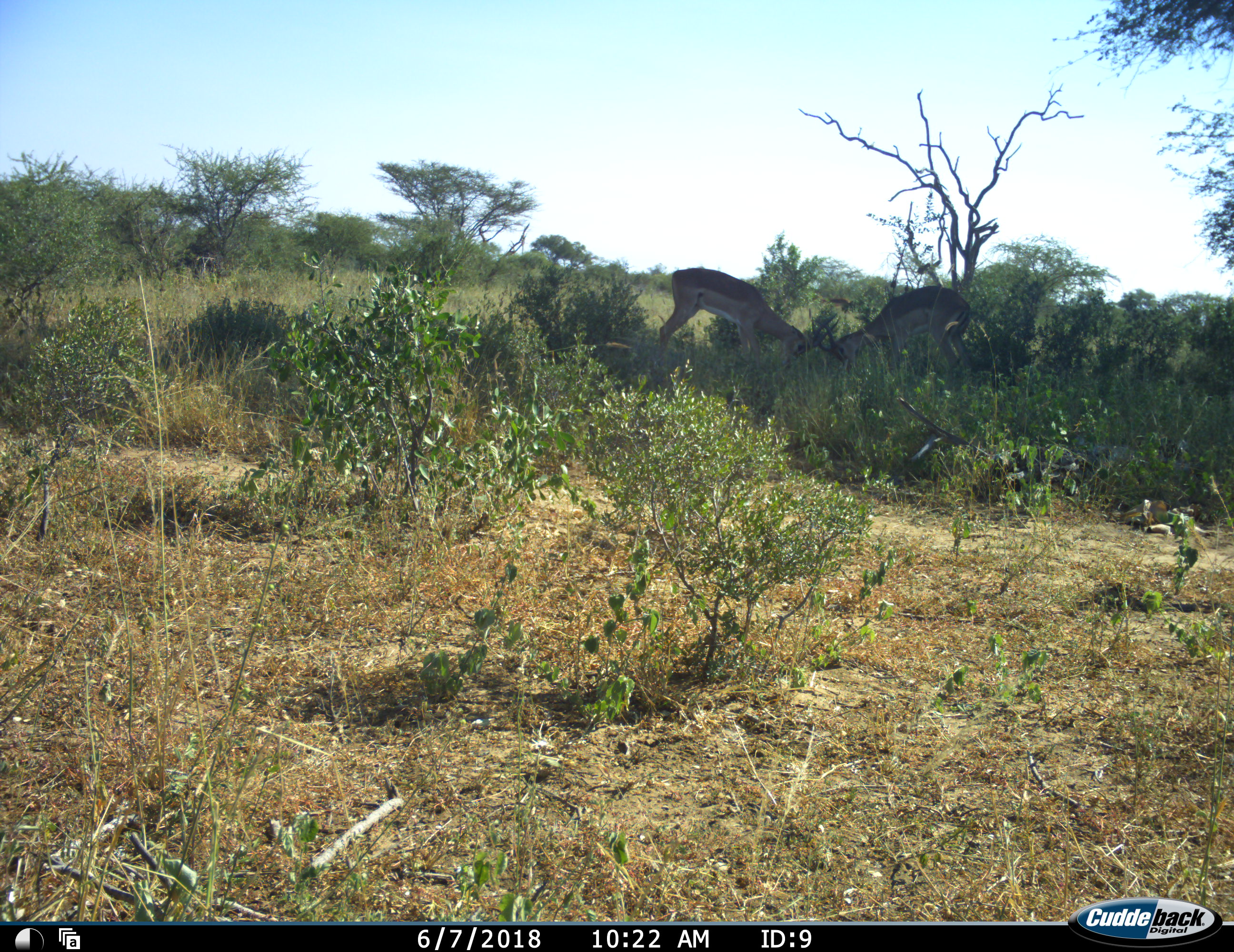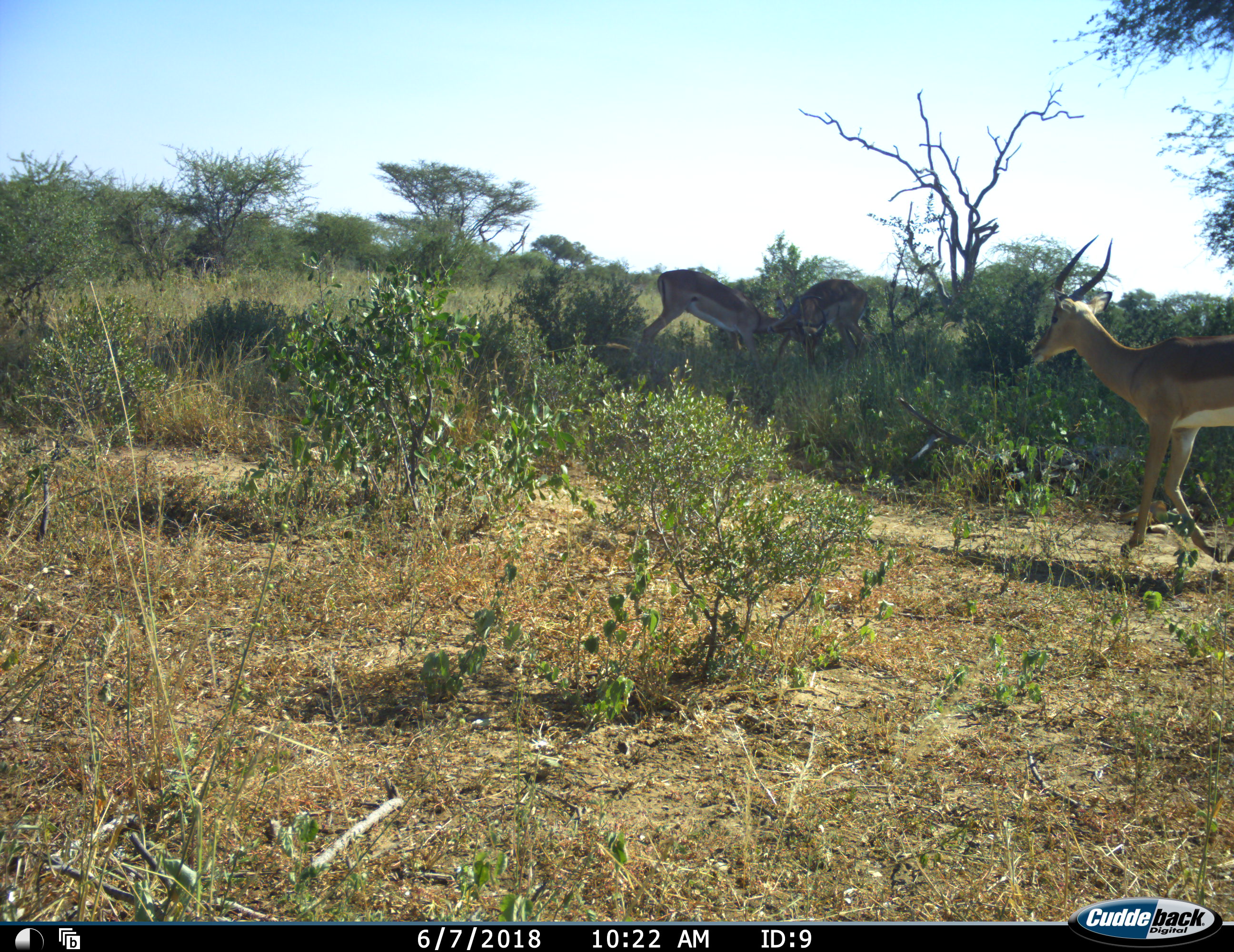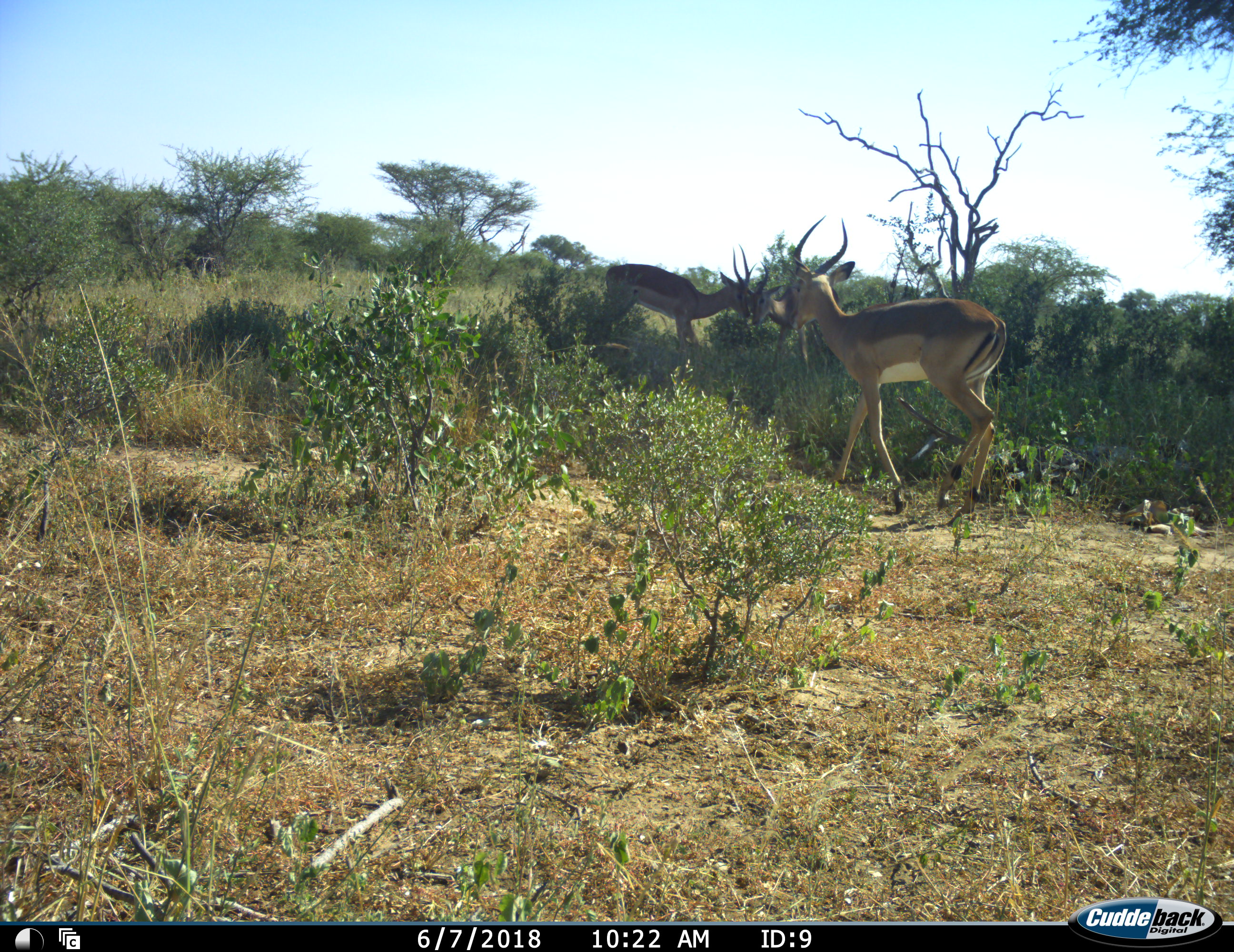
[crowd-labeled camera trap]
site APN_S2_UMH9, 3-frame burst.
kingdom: Animalia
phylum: Chordata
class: Mammalia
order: Artiodactyla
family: Bovidae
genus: Aepyceros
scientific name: Aepyceros melampus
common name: impala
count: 3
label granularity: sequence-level